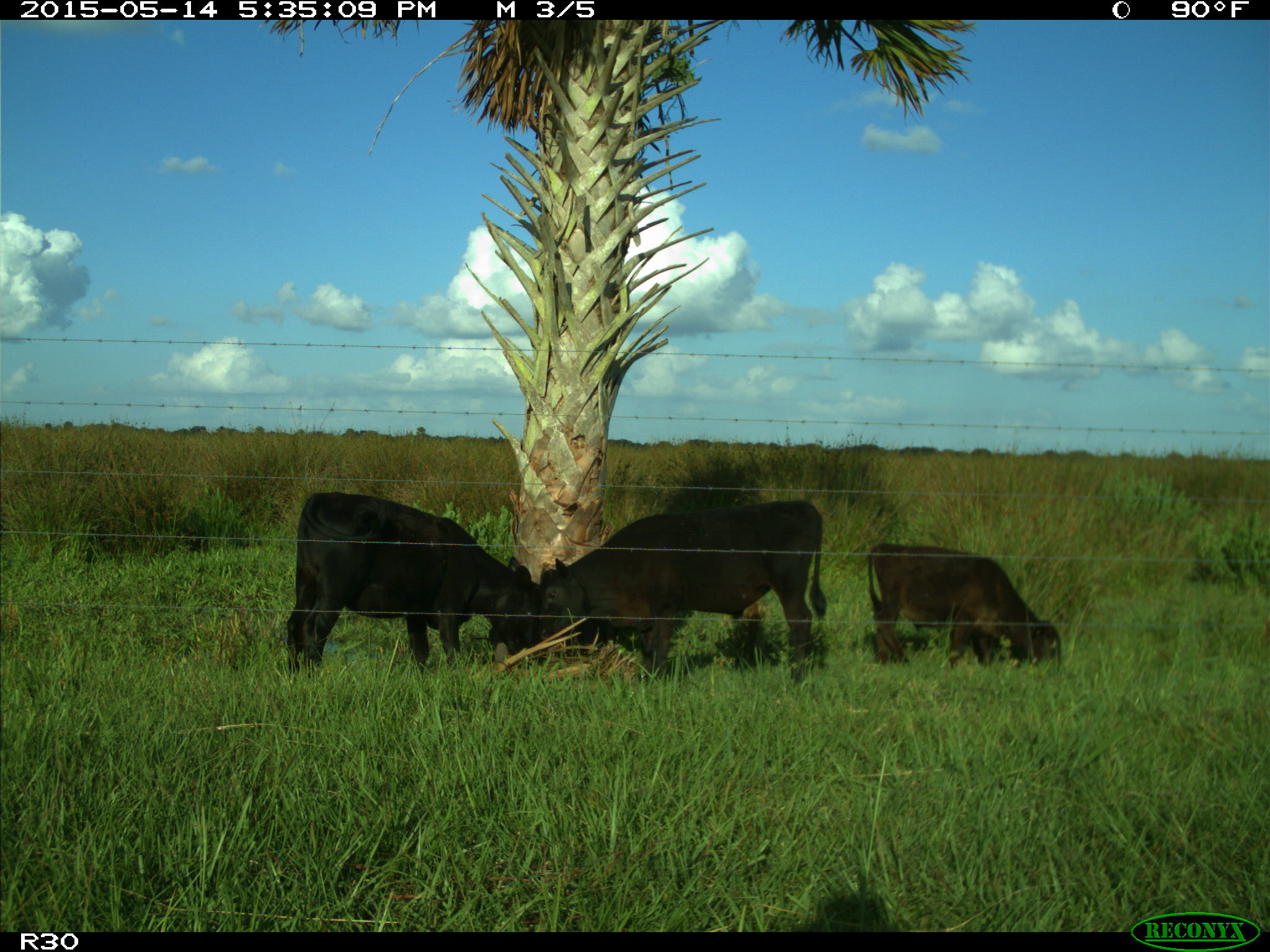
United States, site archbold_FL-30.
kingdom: Animalia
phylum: Chordata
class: Mammalia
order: Artiodactyla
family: Bovidae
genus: Bos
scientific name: Bos taurus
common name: domestic cow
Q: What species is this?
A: Bos taurus (domestic cow).